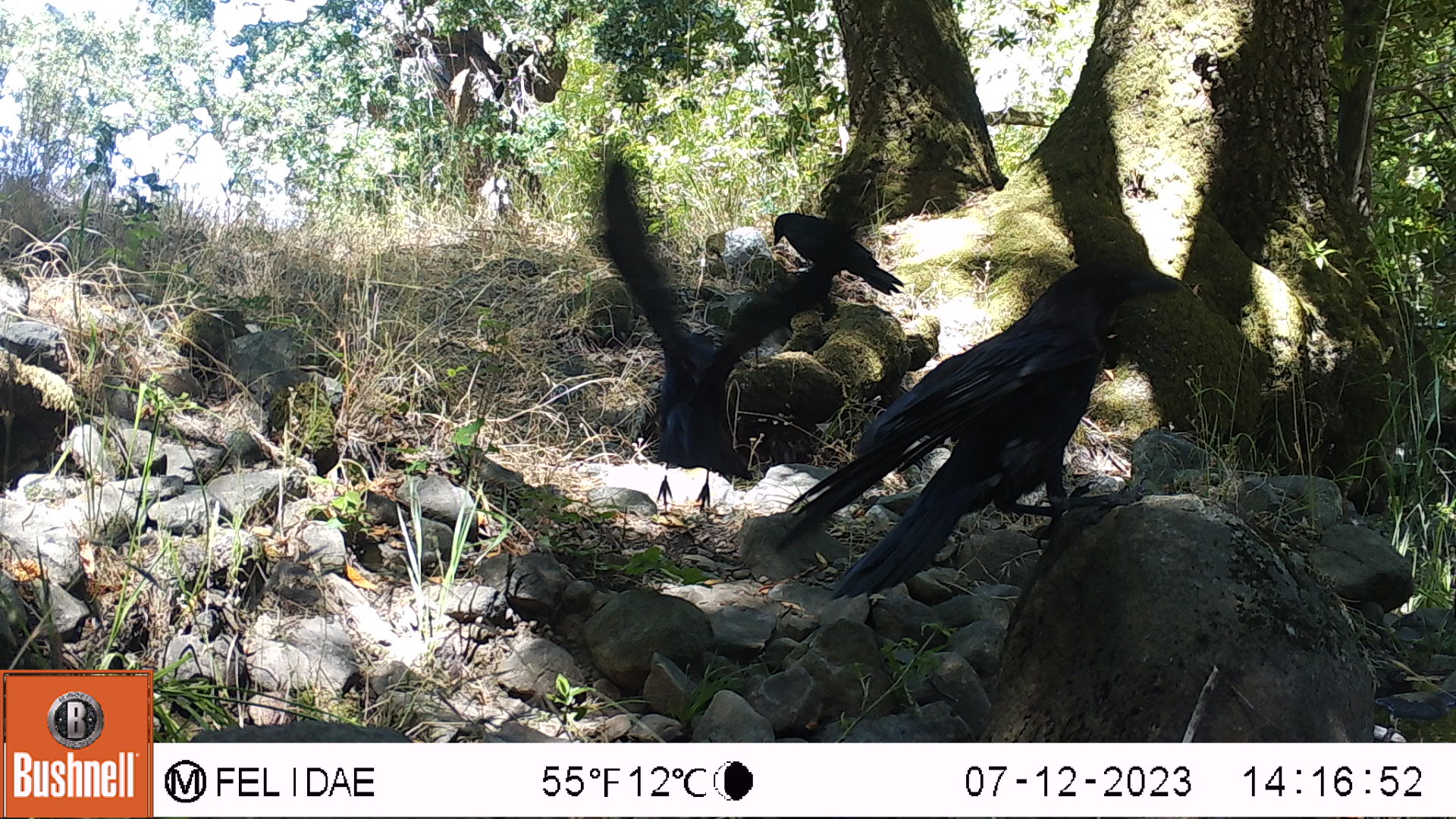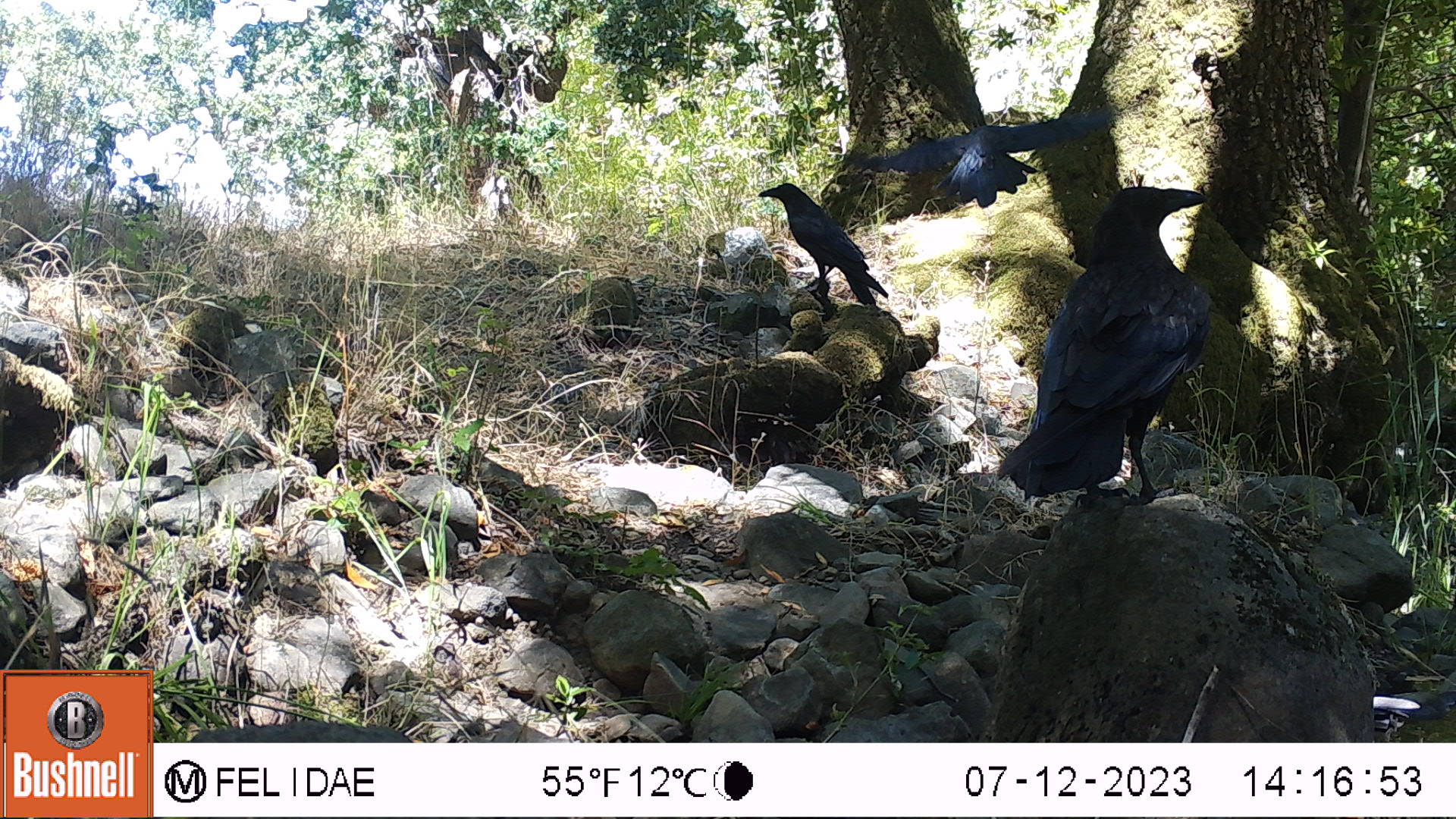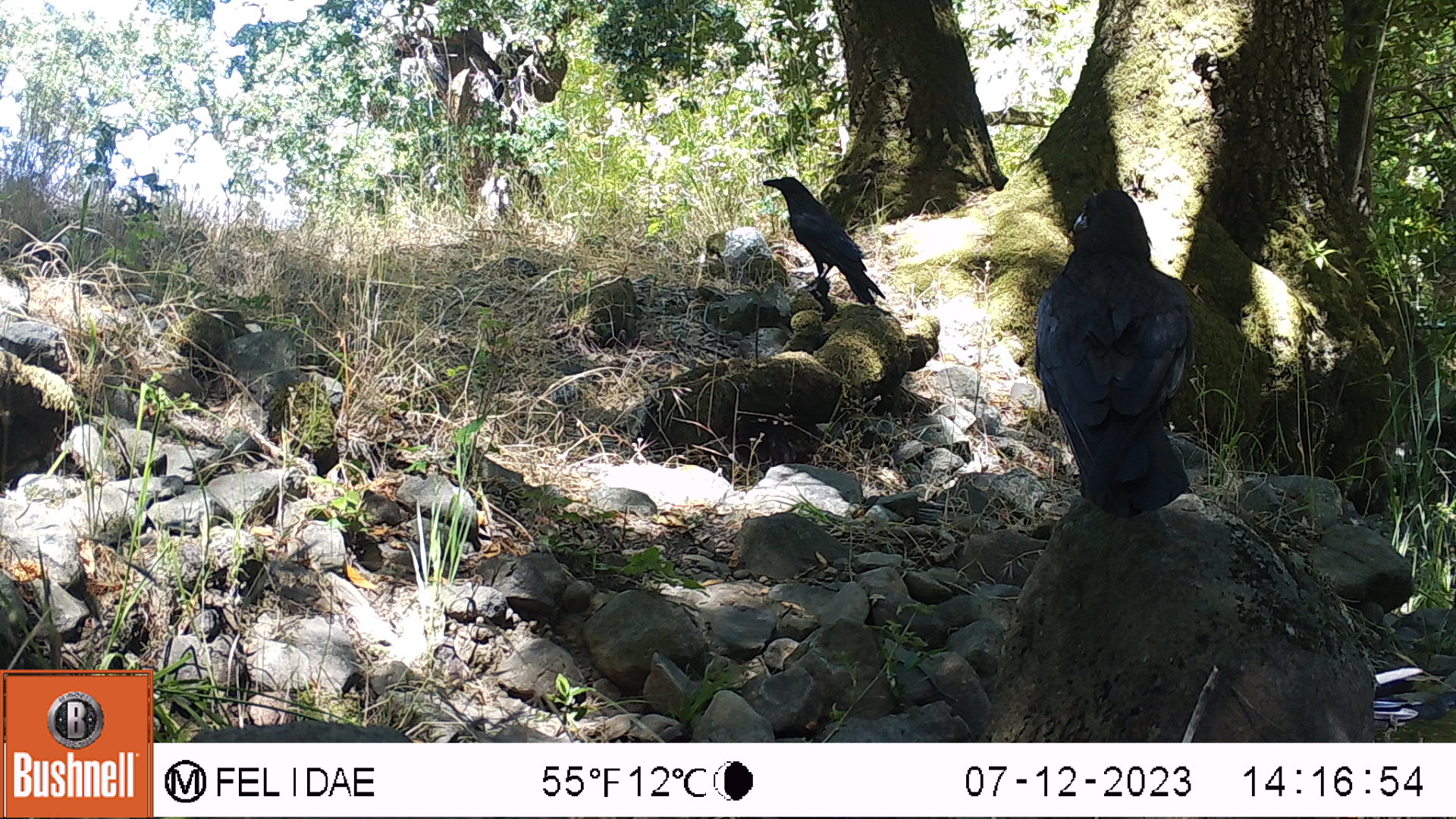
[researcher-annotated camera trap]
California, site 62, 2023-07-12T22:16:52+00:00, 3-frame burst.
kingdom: Animalia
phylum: Chordata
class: Aves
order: Passeriformes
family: Corvidae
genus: Corvus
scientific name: Corvus brachyrhynchos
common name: american crow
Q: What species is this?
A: American crow (Corvus brachyrhynchos).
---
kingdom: Animalia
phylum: Chordata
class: Aves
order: Passeriformes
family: Corvidae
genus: Corvus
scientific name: Corvus corax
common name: common raven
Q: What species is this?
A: Common raven (Corvus corax).